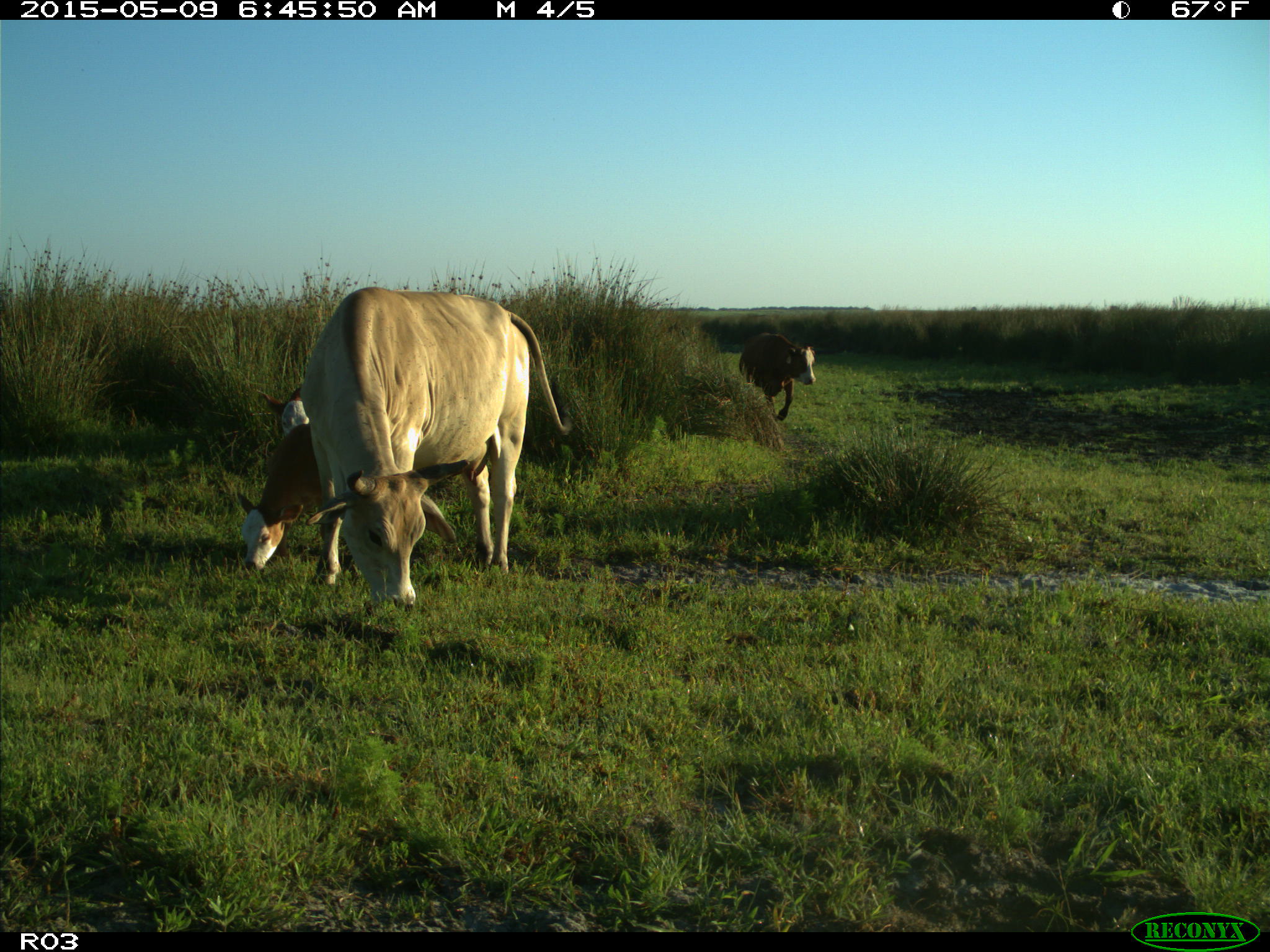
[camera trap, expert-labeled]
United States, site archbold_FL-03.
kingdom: Animalia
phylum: Chordata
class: Mammalia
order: Artiodactyla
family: Bovidae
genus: Bos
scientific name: Bos taurus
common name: domestic cow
Bos taurus (domestic cow).